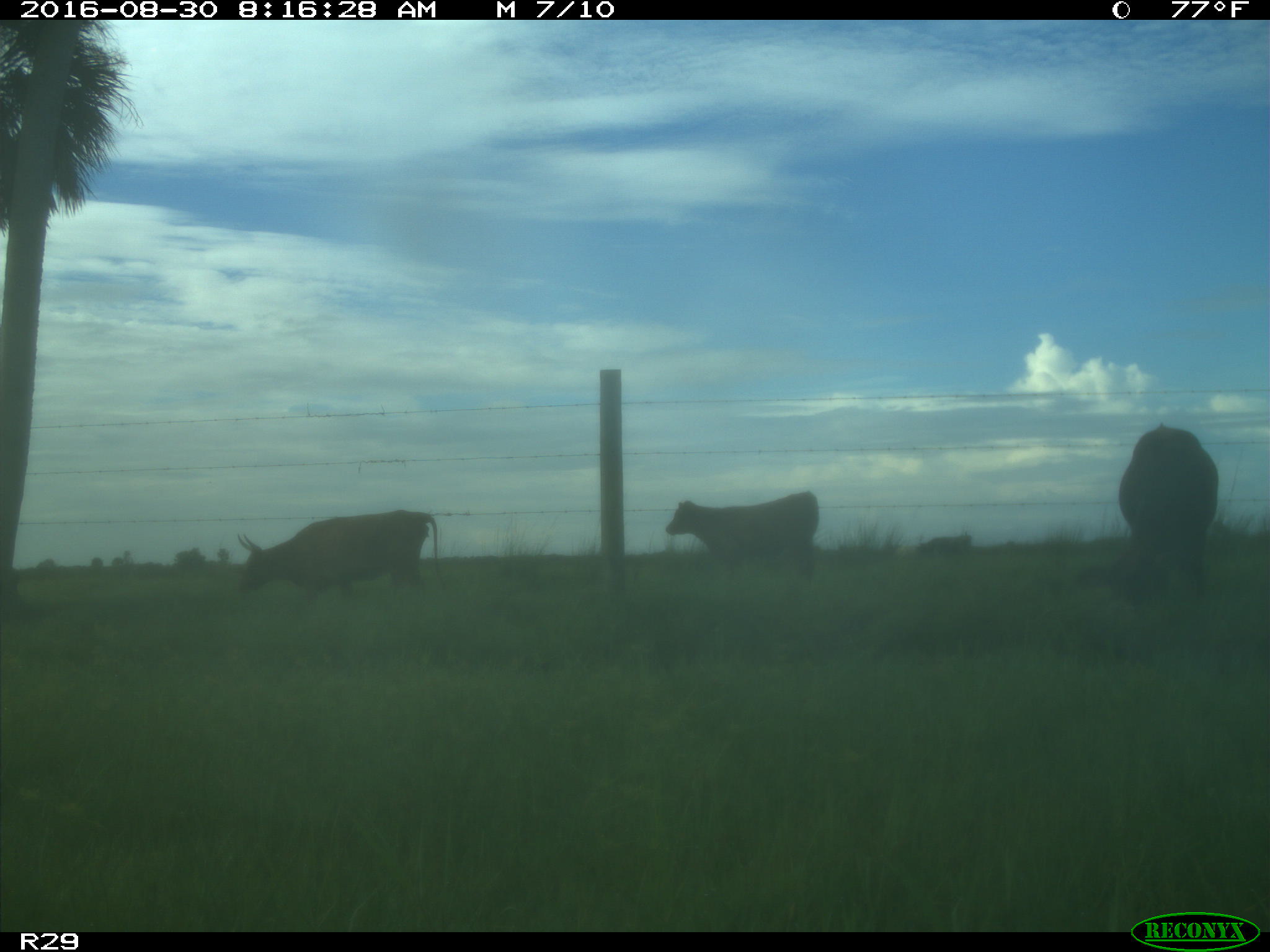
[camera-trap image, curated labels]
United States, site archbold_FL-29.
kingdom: Animalia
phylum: Chordata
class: Mammalia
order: Artiodactyla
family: Bovidae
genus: Bos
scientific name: Bos taurus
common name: domestic cow